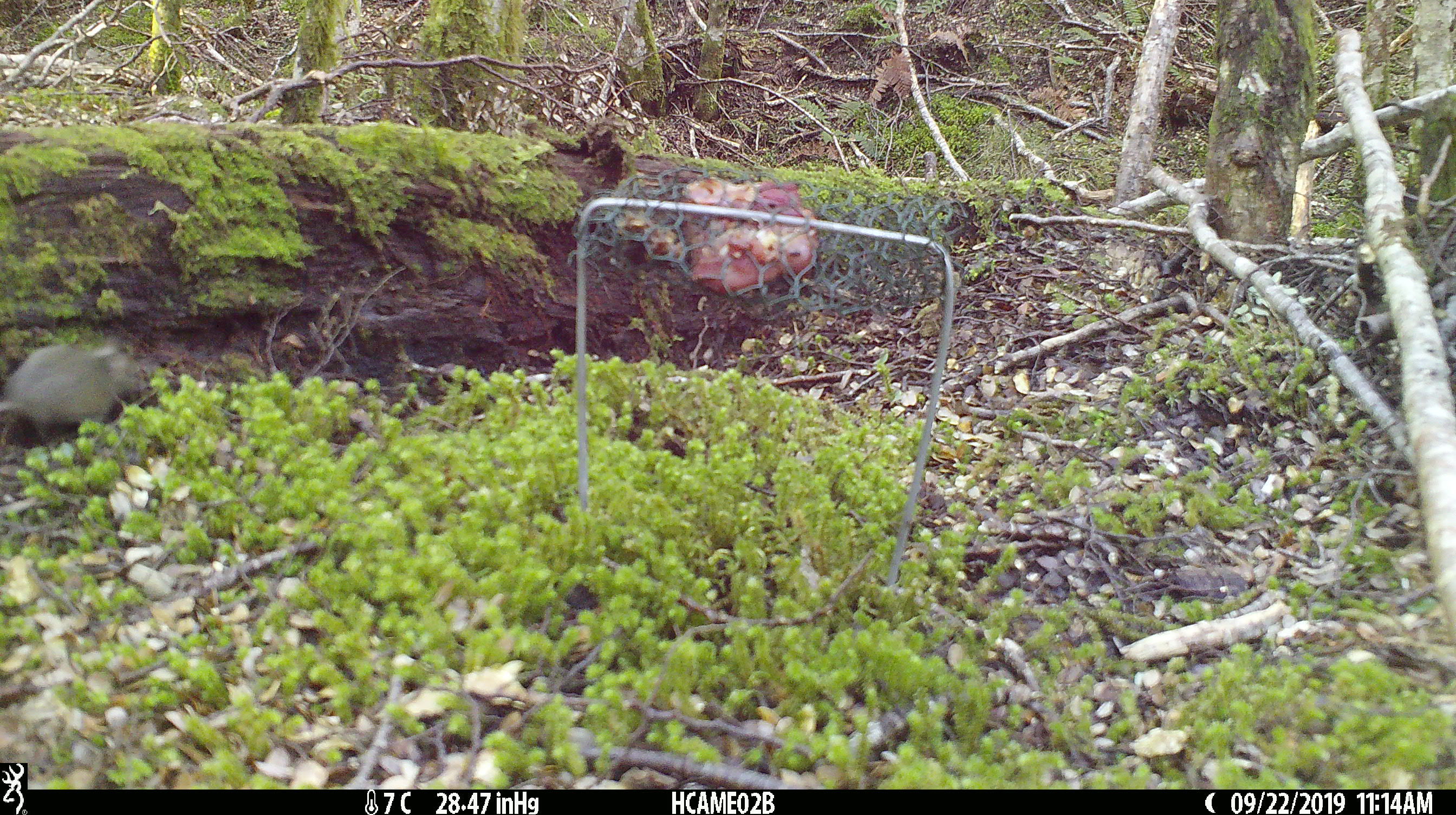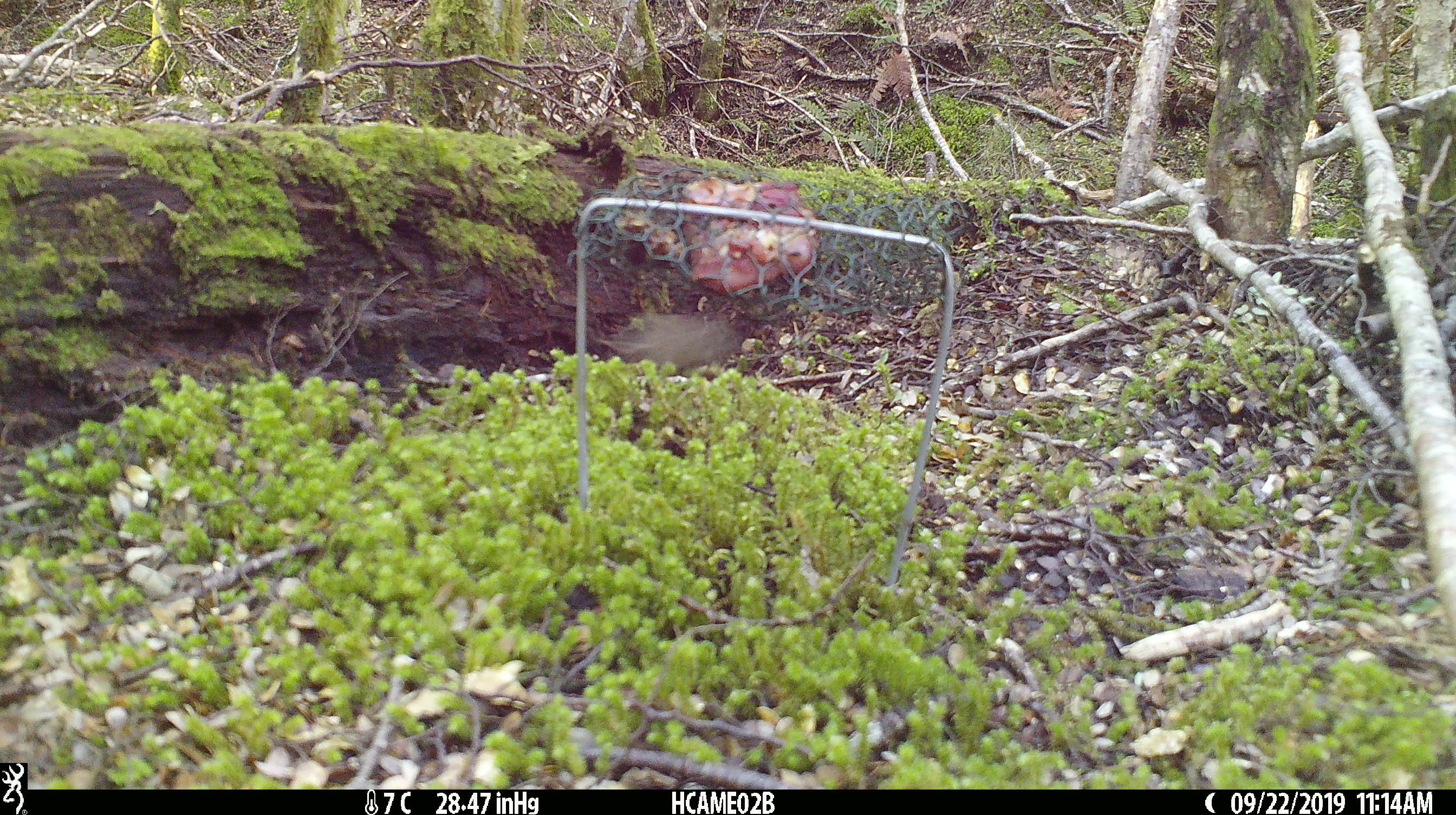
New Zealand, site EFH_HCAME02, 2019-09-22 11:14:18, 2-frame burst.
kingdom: Animalia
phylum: Chordata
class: Mammalia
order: Rodentia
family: Muridae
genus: Mus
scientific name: Mus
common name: mouse